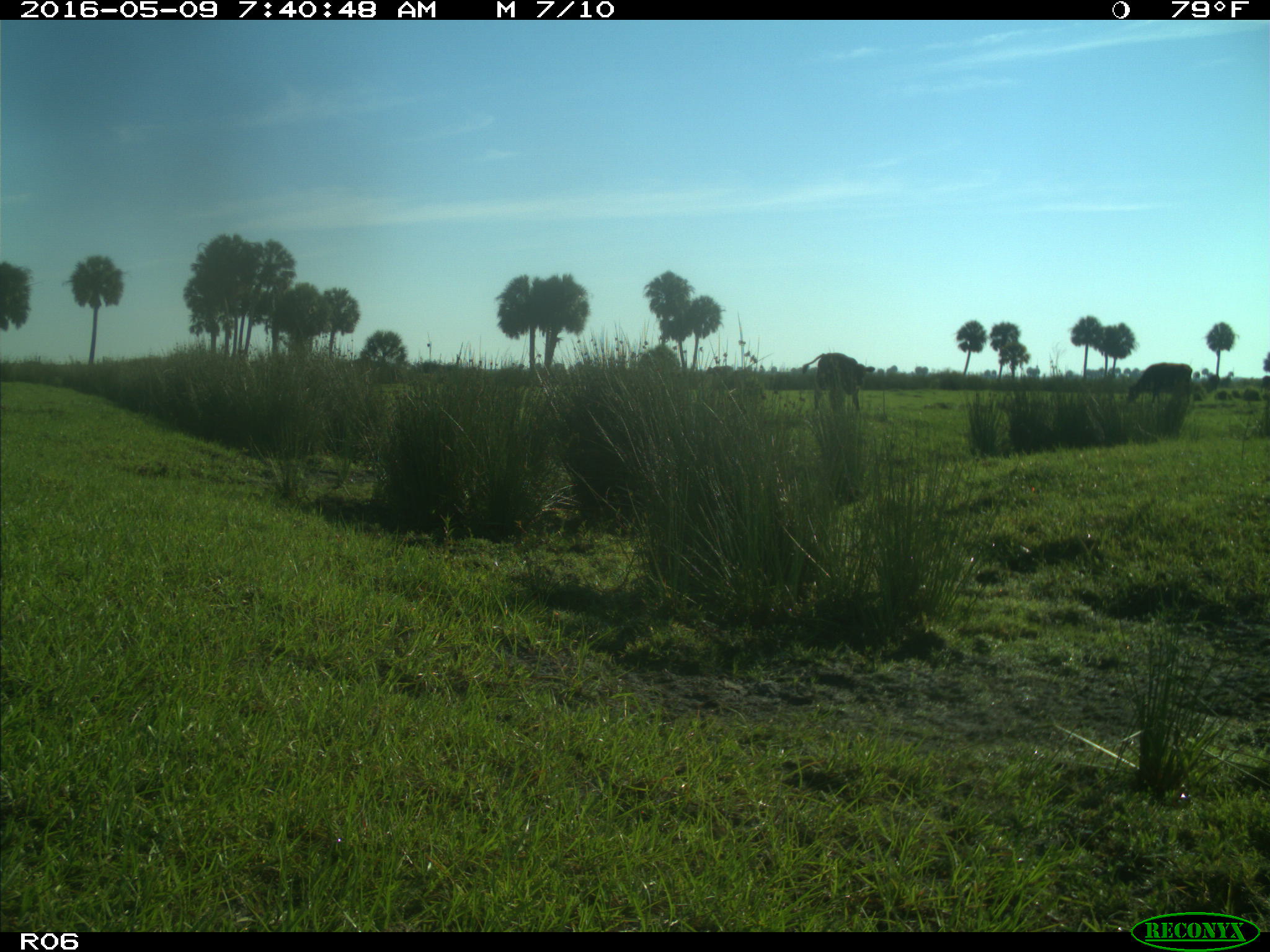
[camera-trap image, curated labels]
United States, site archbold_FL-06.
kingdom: Animalia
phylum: Chordata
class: Mammalia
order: Artiodactyla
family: Bovidae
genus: Bos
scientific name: Bos taurus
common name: domestic cow